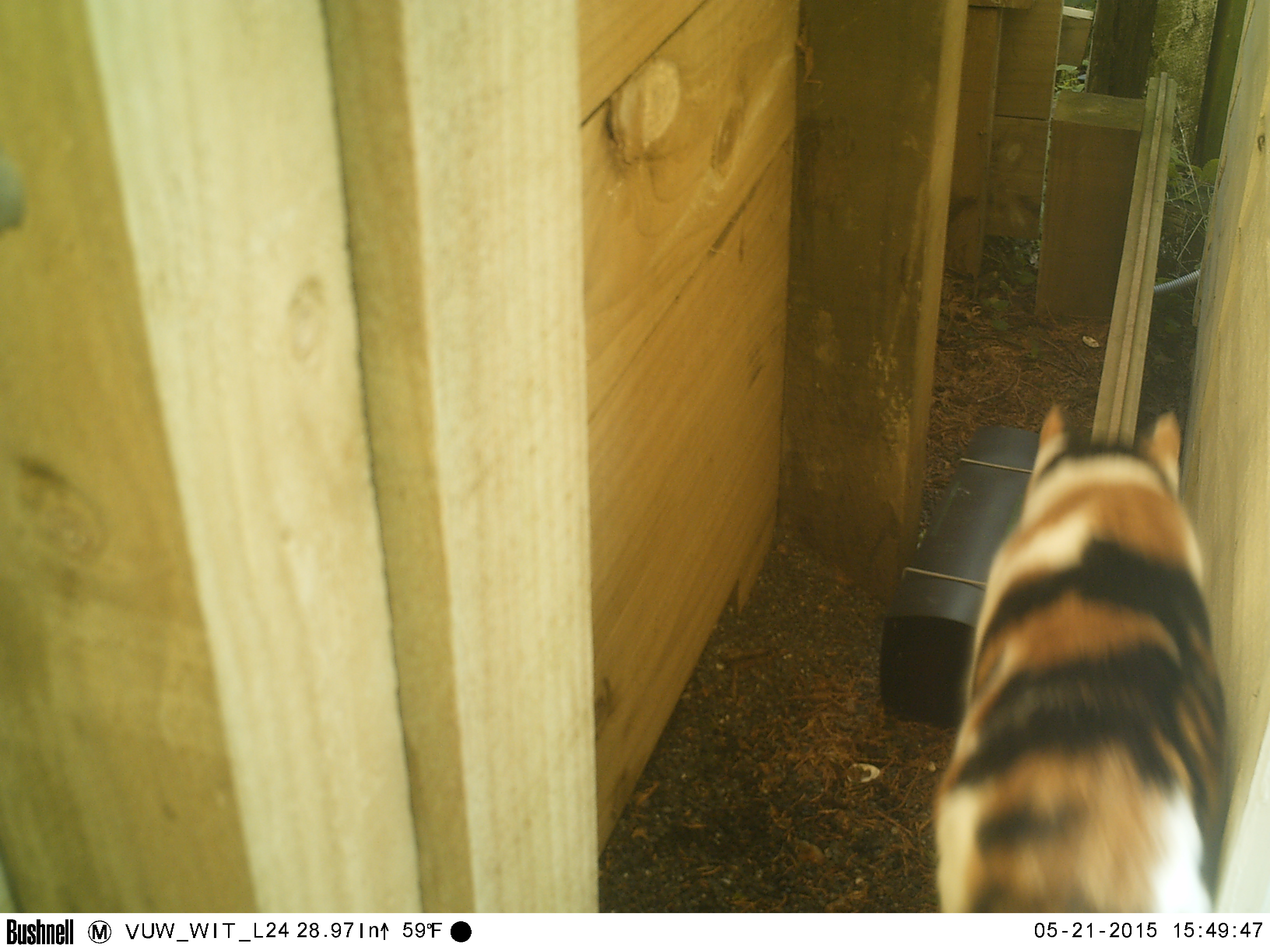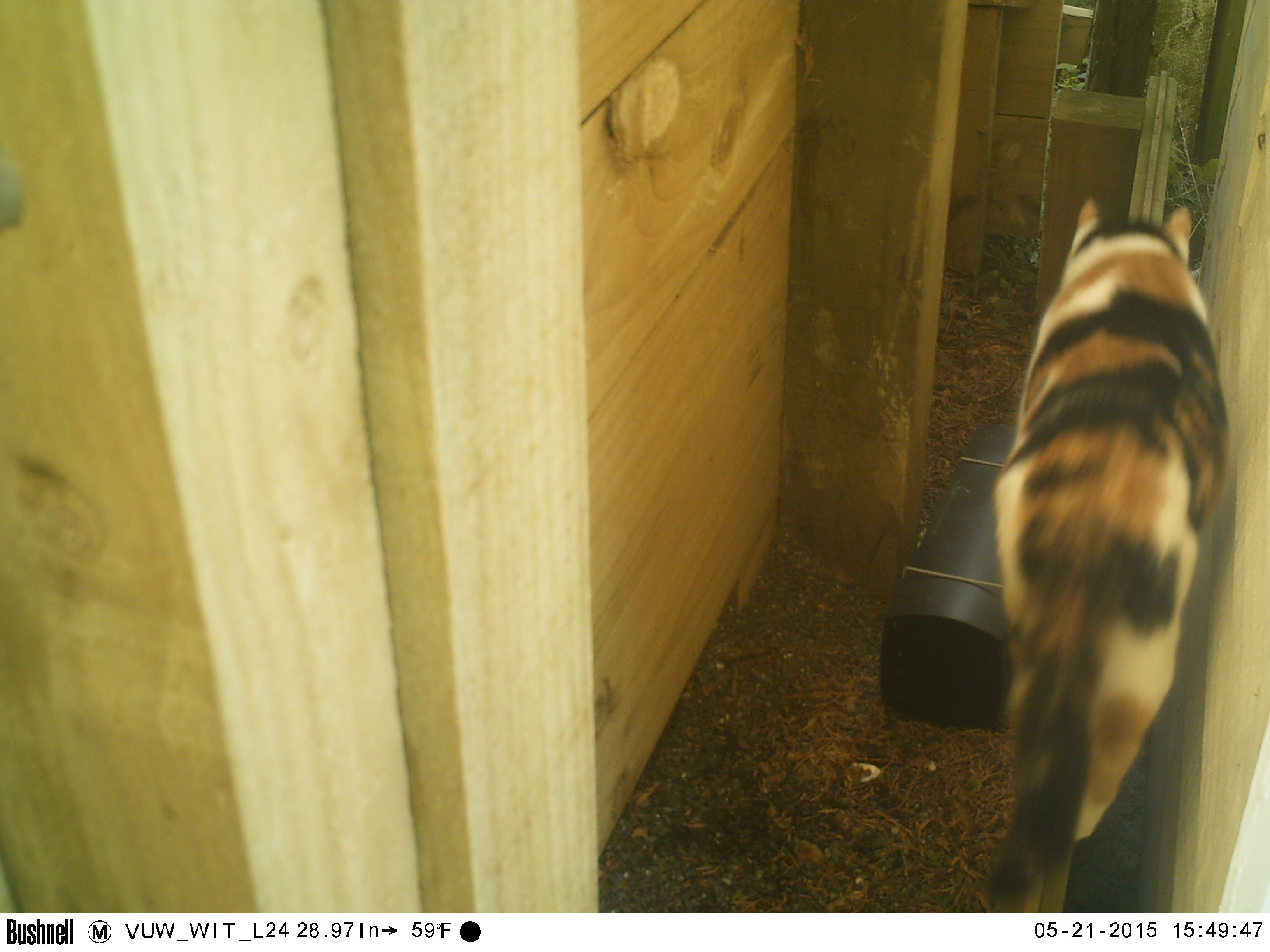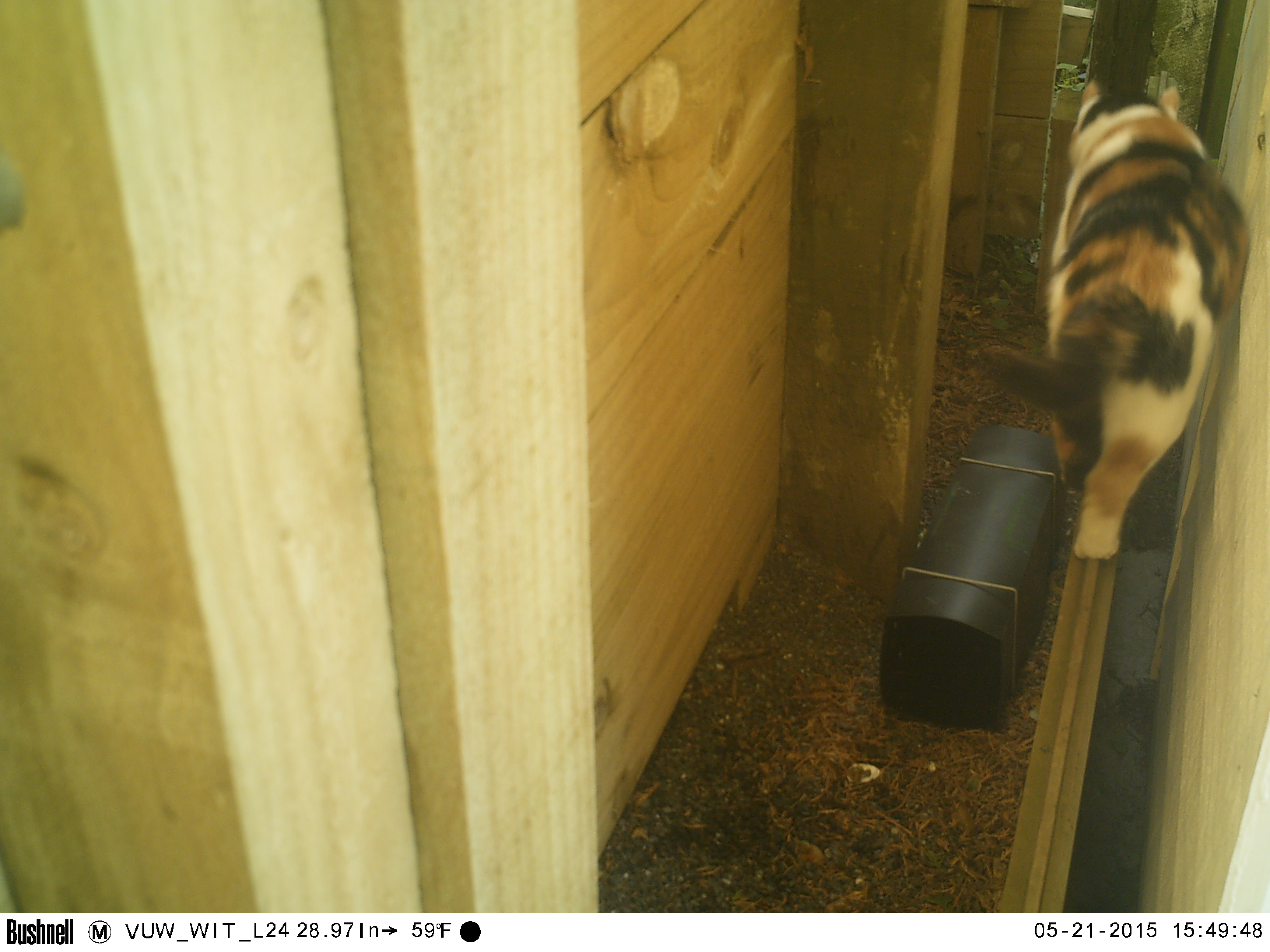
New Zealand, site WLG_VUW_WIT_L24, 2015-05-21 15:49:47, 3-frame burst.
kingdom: Animalia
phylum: Chordata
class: Mammalia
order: Carnivora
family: Felidae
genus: Felis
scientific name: Felis catus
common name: domestic cat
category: cat